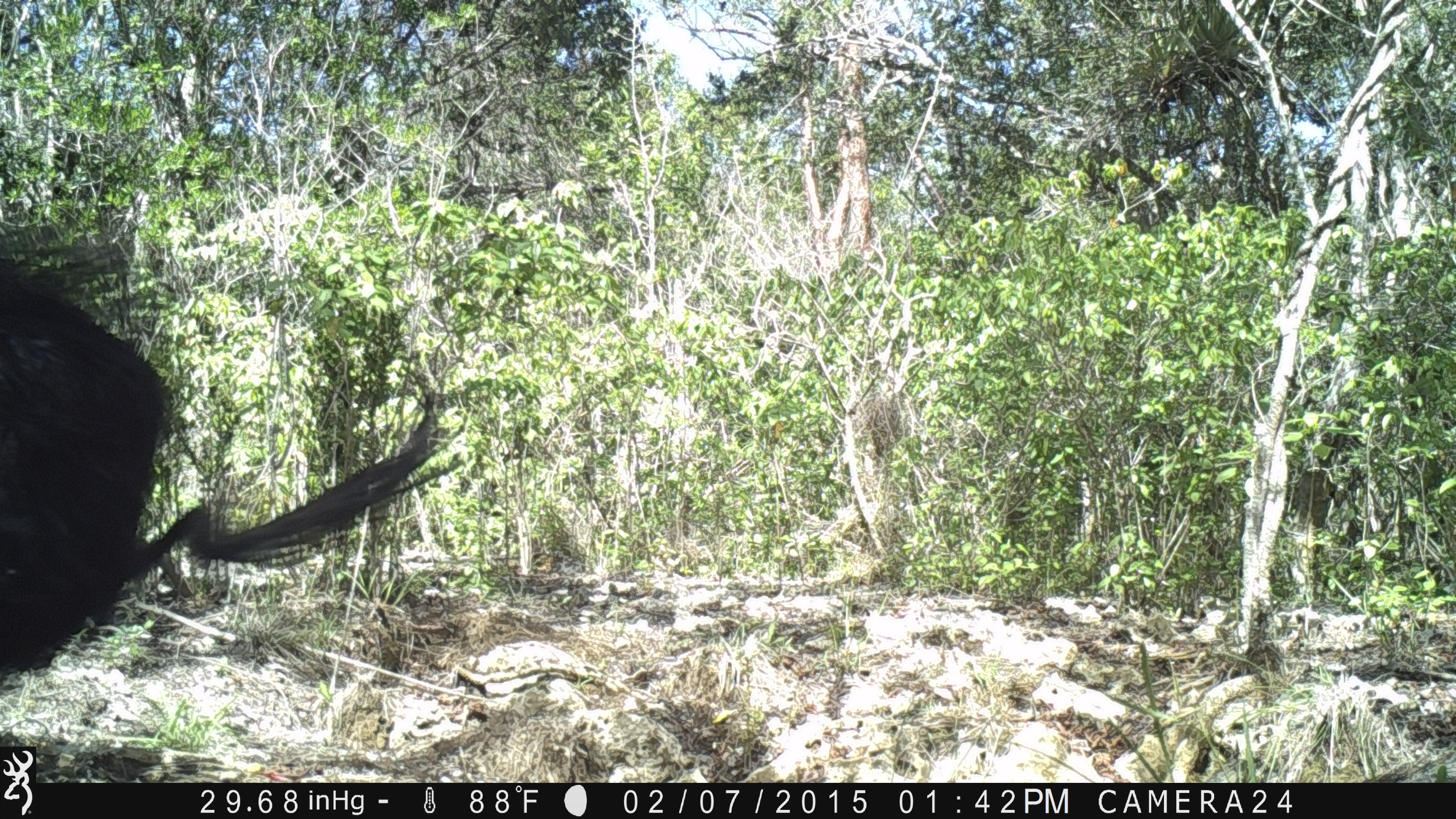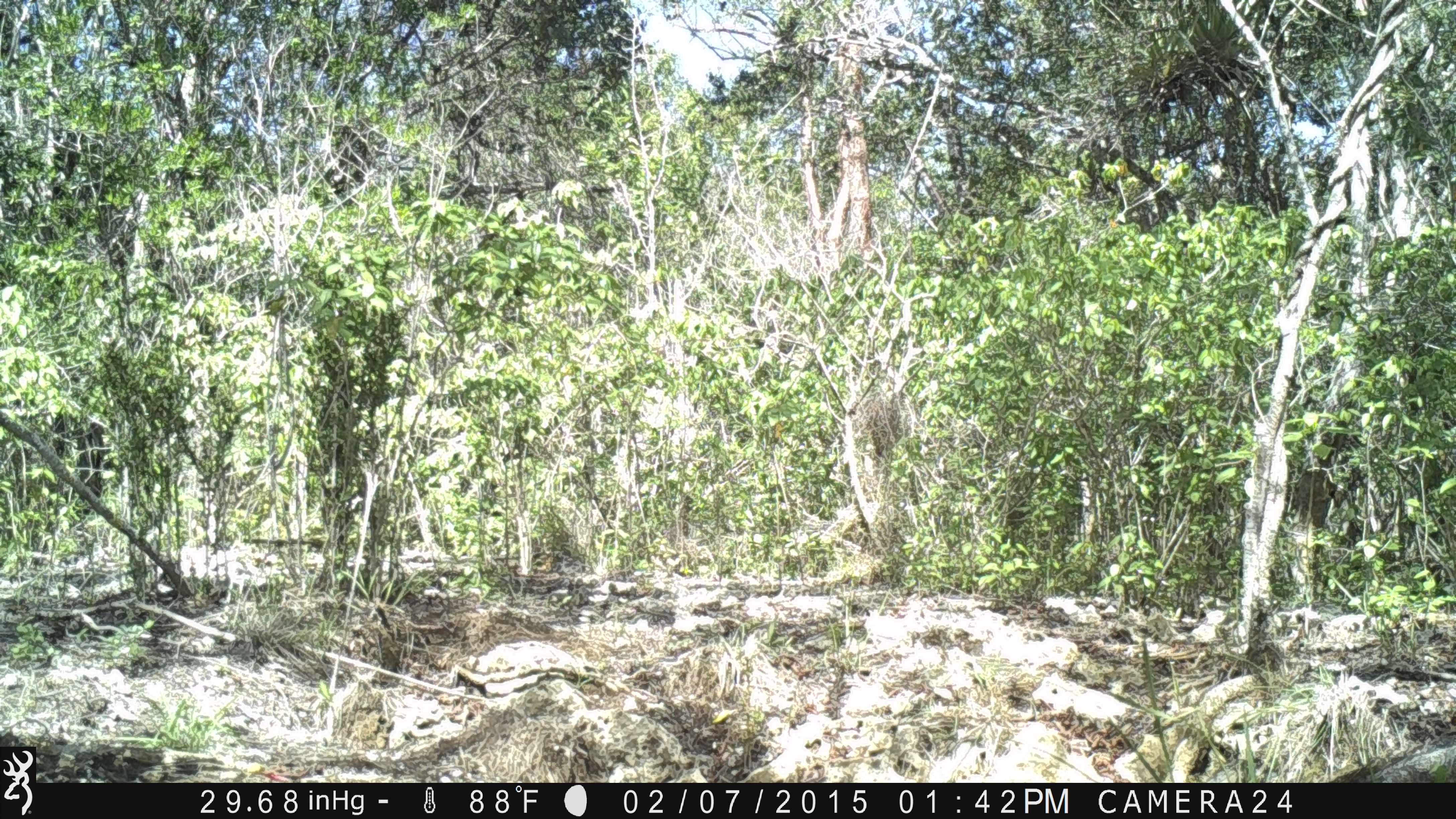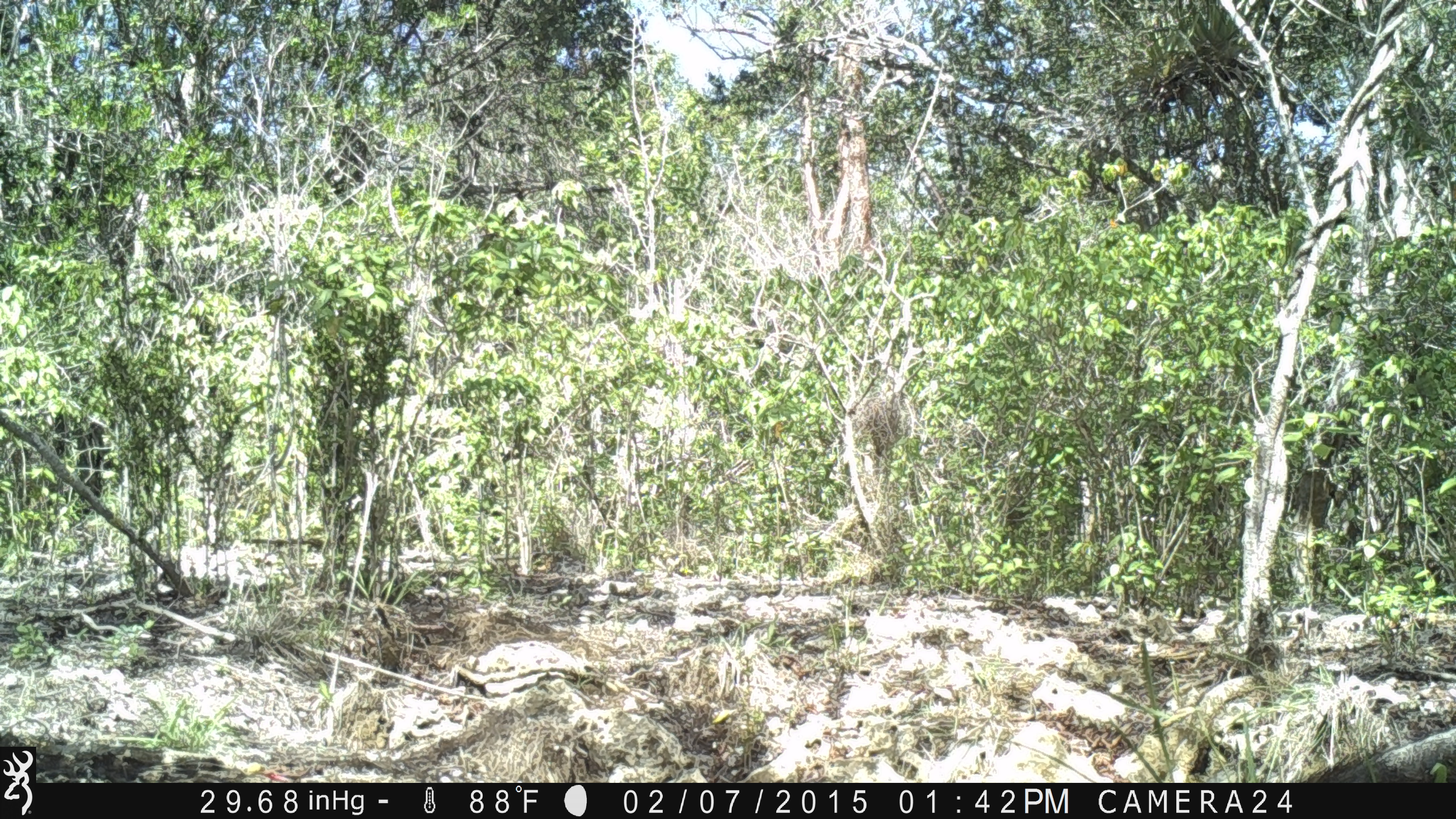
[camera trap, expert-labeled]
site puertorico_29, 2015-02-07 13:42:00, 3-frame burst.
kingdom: Animalia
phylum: Chordata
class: Mammalia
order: Artiodactyla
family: Suidae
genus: Sus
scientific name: Sus scrofa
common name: pig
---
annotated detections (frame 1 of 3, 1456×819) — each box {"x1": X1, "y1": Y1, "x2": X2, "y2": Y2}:
pig: {"x1": 0, "y1": 213, "x2": 467, "y2": 682}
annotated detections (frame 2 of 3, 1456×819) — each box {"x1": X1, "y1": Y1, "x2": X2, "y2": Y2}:
pig: {"x1": 1331, "y1": 744, "x2": 1456, "y2": 780}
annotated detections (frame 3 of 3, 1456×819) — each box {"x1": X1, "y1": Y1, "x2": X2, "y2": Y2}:
pig: {"x1": 1293, "y1": 725, "x2": 1456, "y2": 781}